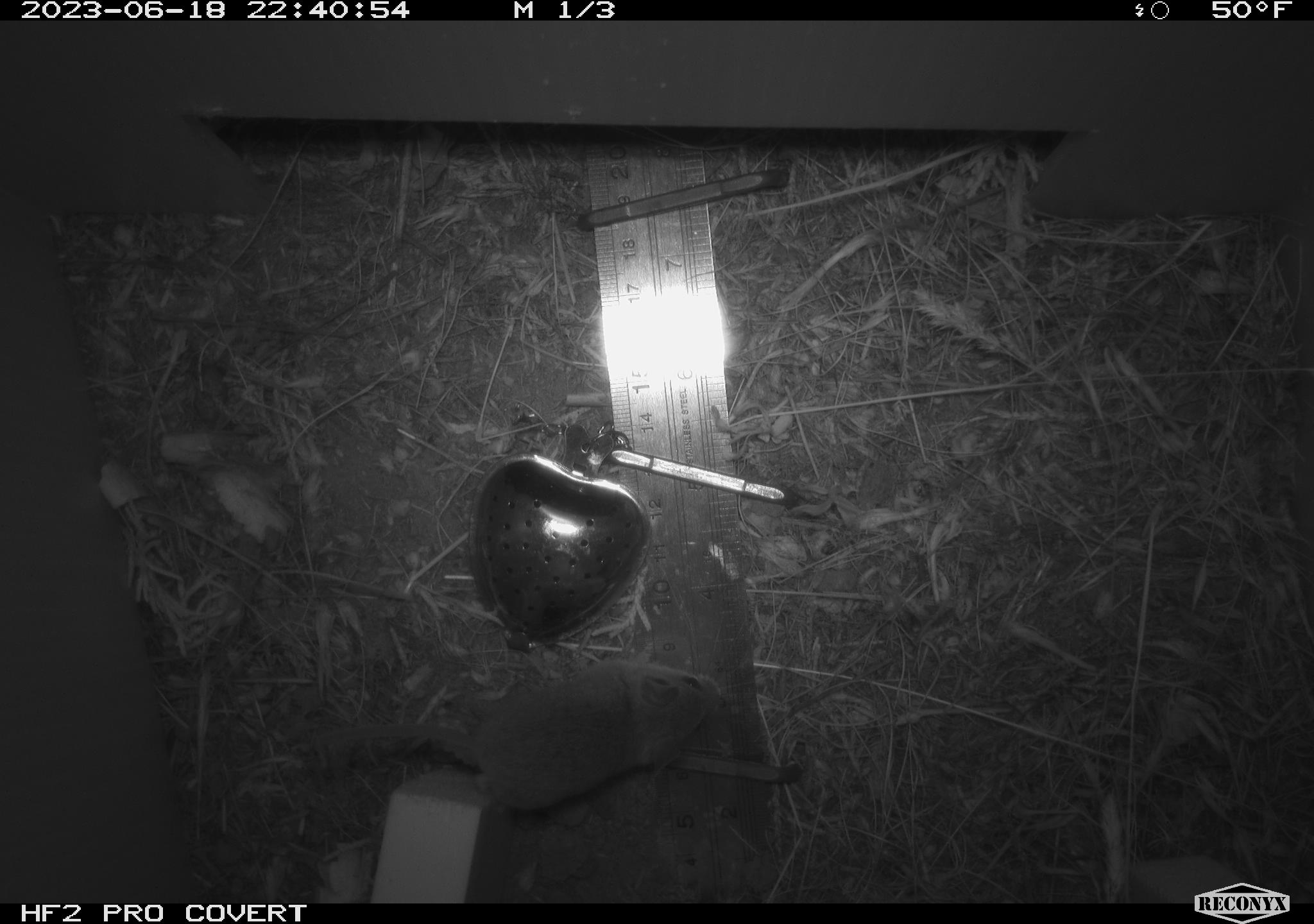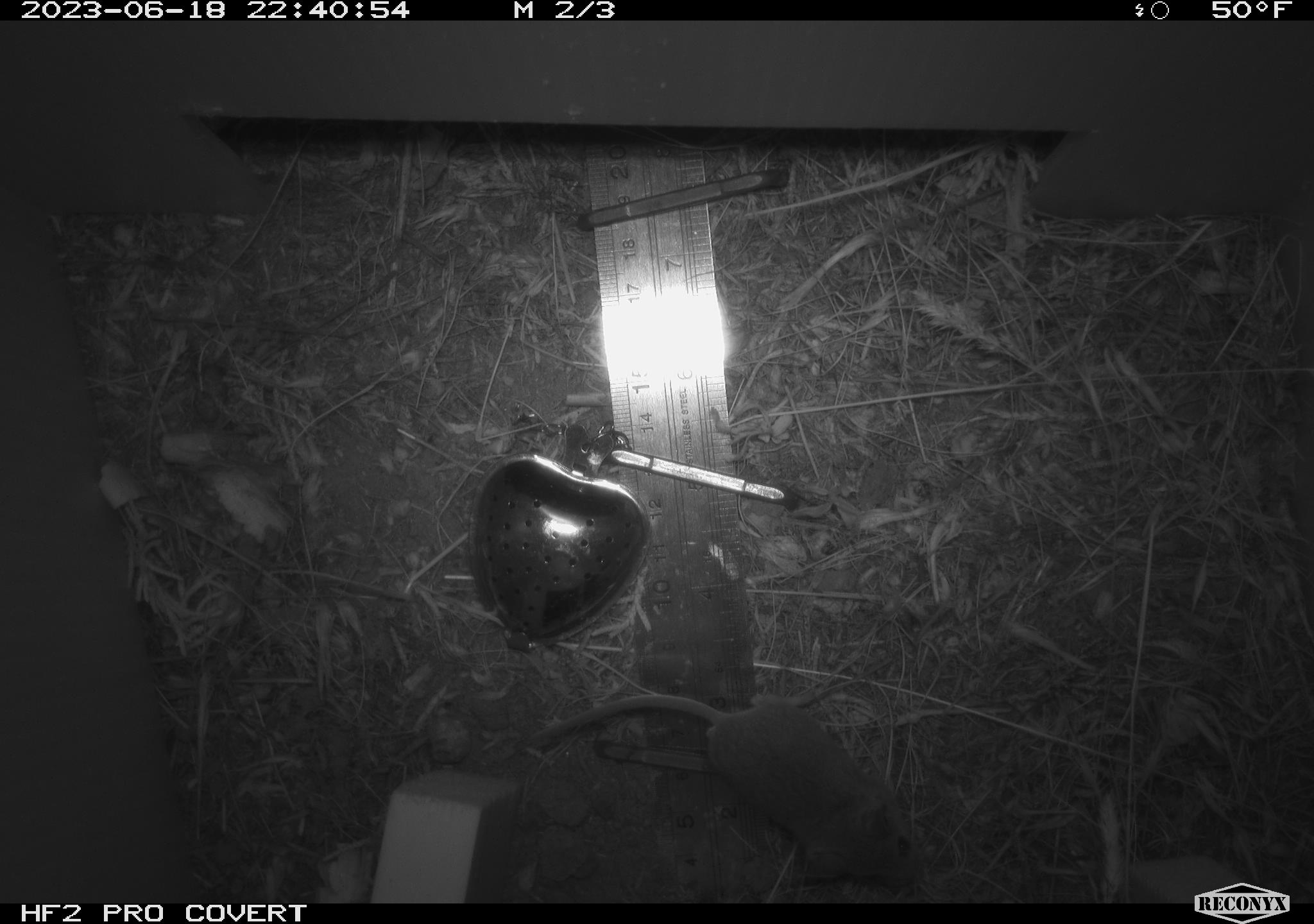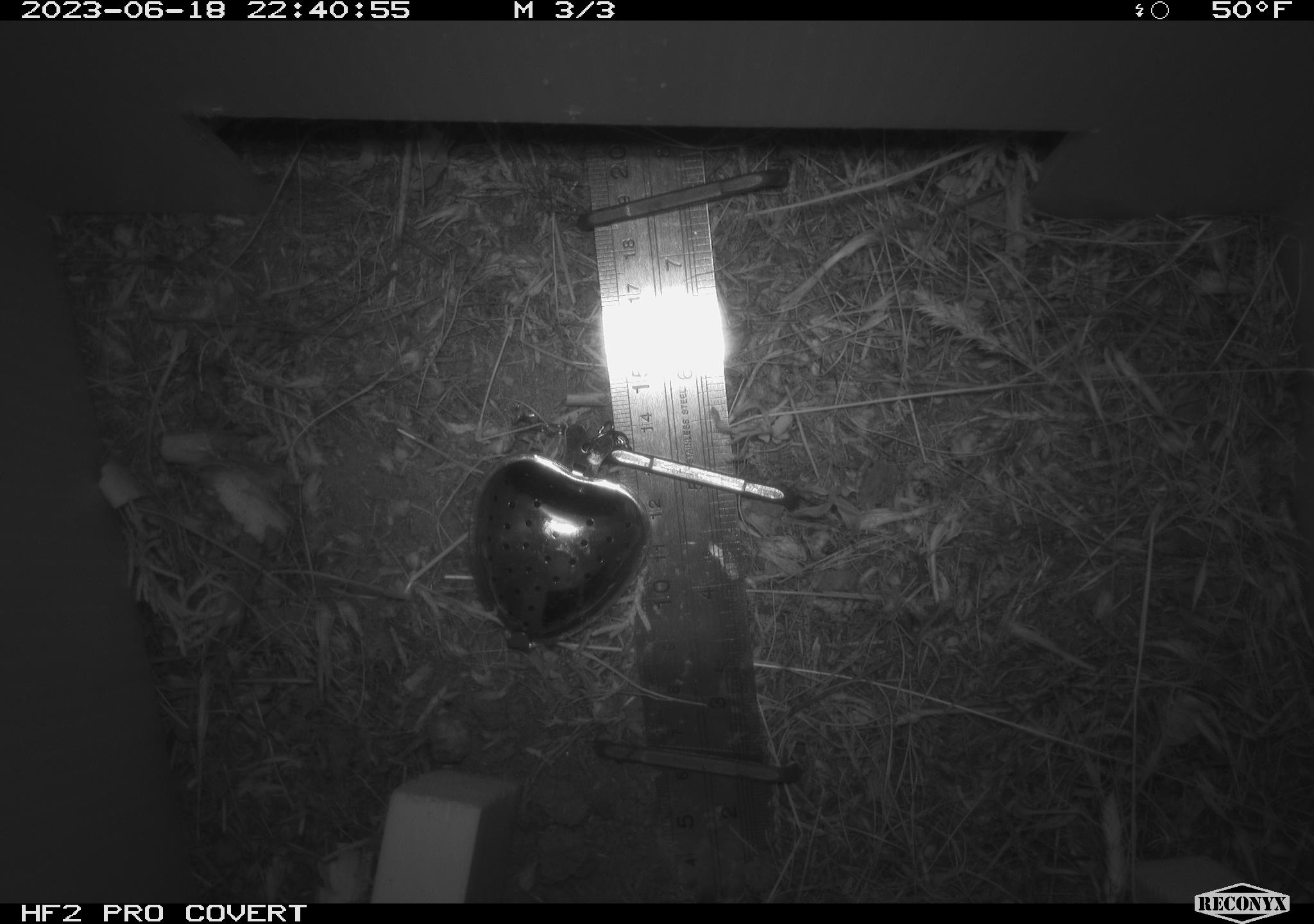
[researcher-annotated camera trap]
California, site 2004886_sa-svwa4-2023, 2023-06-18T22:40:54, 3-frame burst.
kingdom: Animalia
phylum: Chordata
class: Mammalia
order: Rodentia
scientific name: Rodentia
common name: mouse species